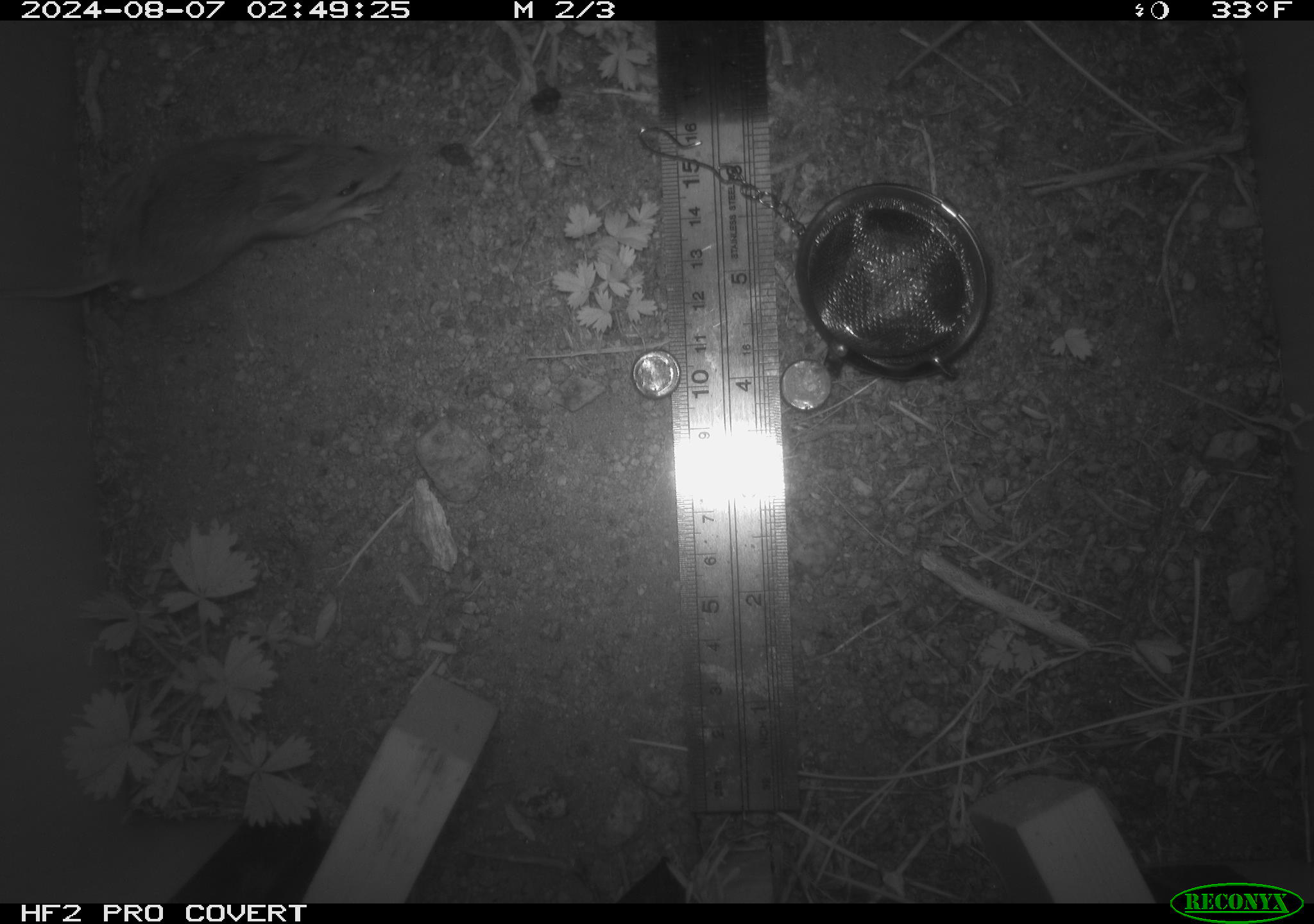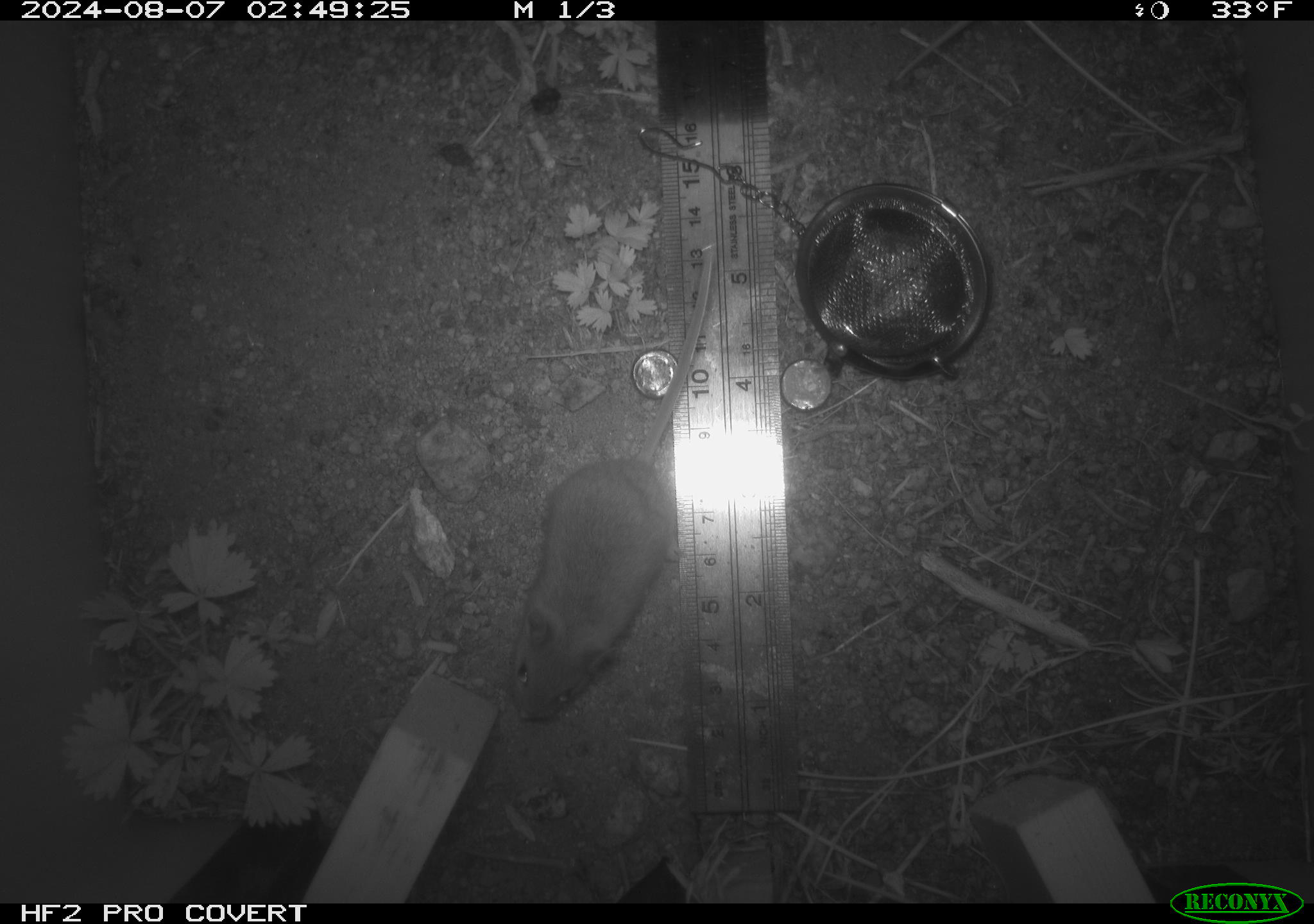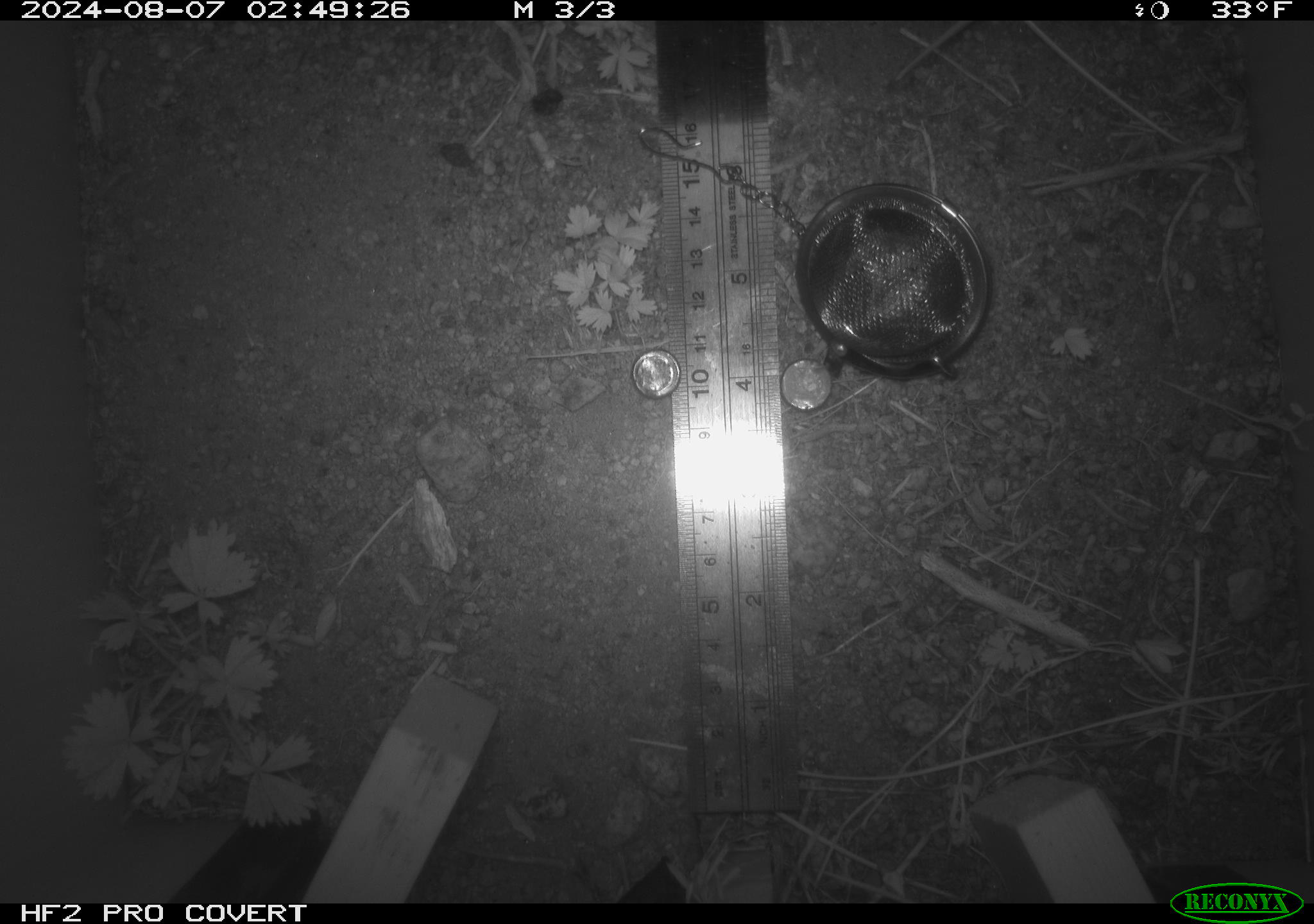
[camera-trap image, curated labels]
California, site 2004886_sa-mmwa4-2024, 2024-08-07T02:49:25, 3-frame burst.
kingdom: Animalia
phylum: Chordata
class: Mammalia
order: Rodentia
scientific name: Rodentia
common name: mouse species